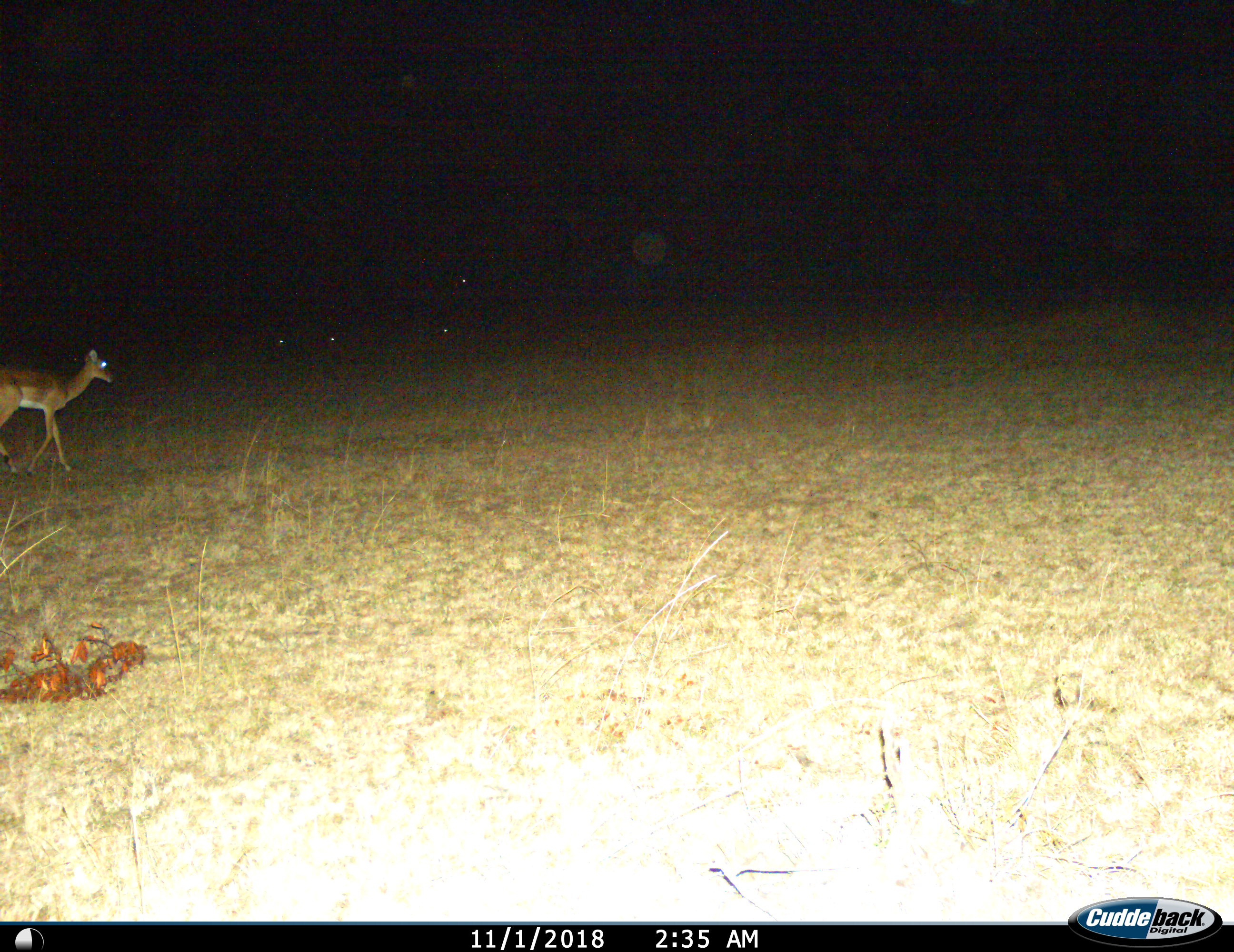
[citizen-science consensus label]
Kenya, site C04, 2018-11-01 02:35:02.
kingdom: Animalia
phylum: Chordata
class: Mammalia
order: Artiodactyla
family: Bovidae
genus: Aepyceros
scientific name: Aepyceros melampus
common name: impala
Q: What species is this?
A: Impala (Aepyceros melampus).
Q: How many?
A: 1.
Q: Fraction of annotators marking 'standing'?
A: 11%.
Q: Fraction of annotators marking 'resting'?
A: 0%.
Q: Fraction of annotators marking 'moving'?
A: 89%.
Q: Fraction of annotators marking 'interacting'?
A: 0%.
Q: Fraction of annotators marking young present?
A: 0%.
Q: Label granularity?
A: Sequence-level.